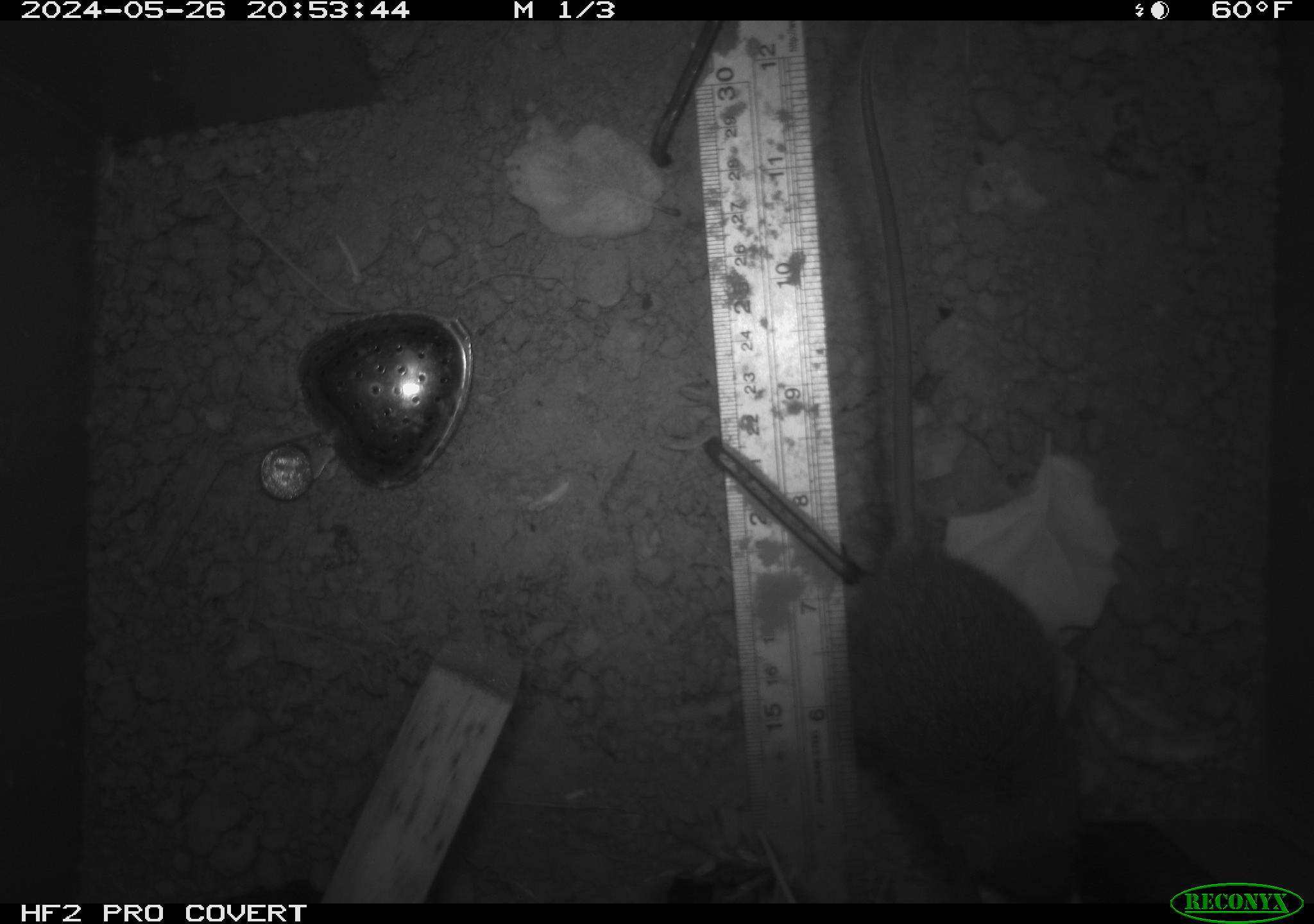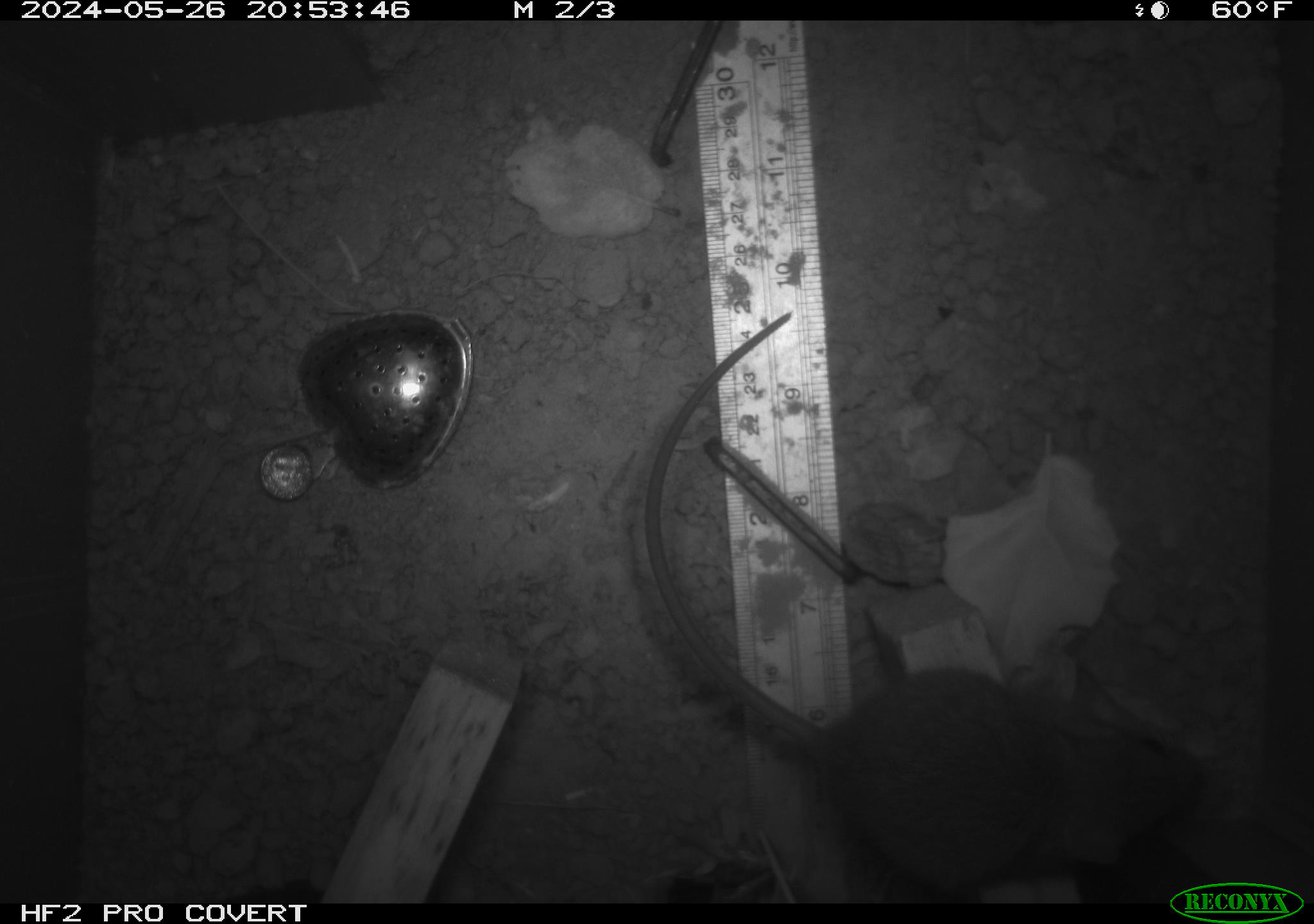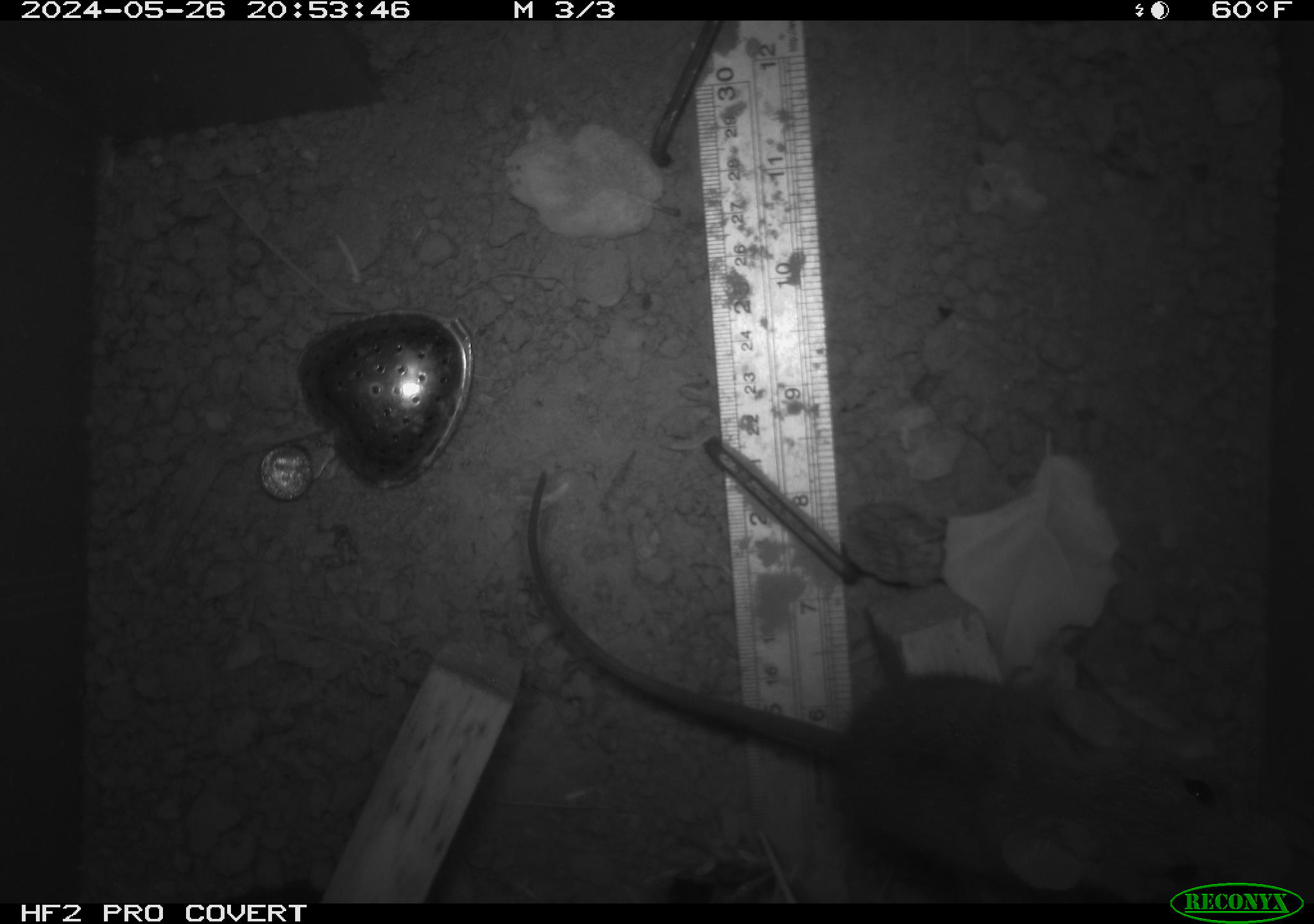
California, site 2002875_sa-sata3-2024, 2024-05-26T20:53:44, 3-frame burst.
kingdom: Animalia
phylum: Chordata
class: Mammalia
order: Rodentia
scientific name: Rodentia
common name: rodent